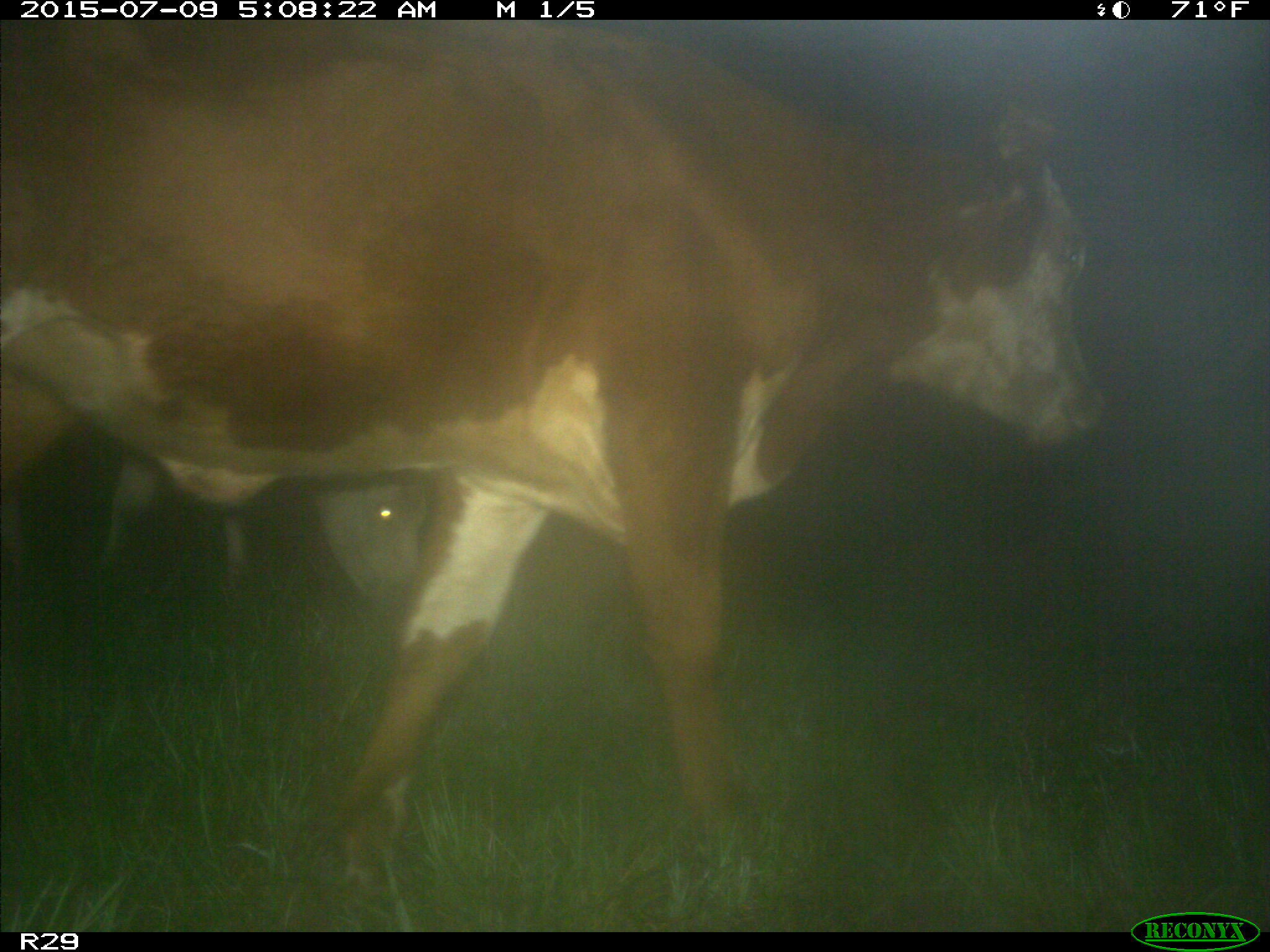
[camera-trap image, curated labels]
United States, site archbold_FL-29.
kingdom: Animalia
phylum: Chordata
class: Mammalia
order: Artiodactyla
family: Bovidae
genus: Bos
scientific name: Bos taurus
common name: domestic cow